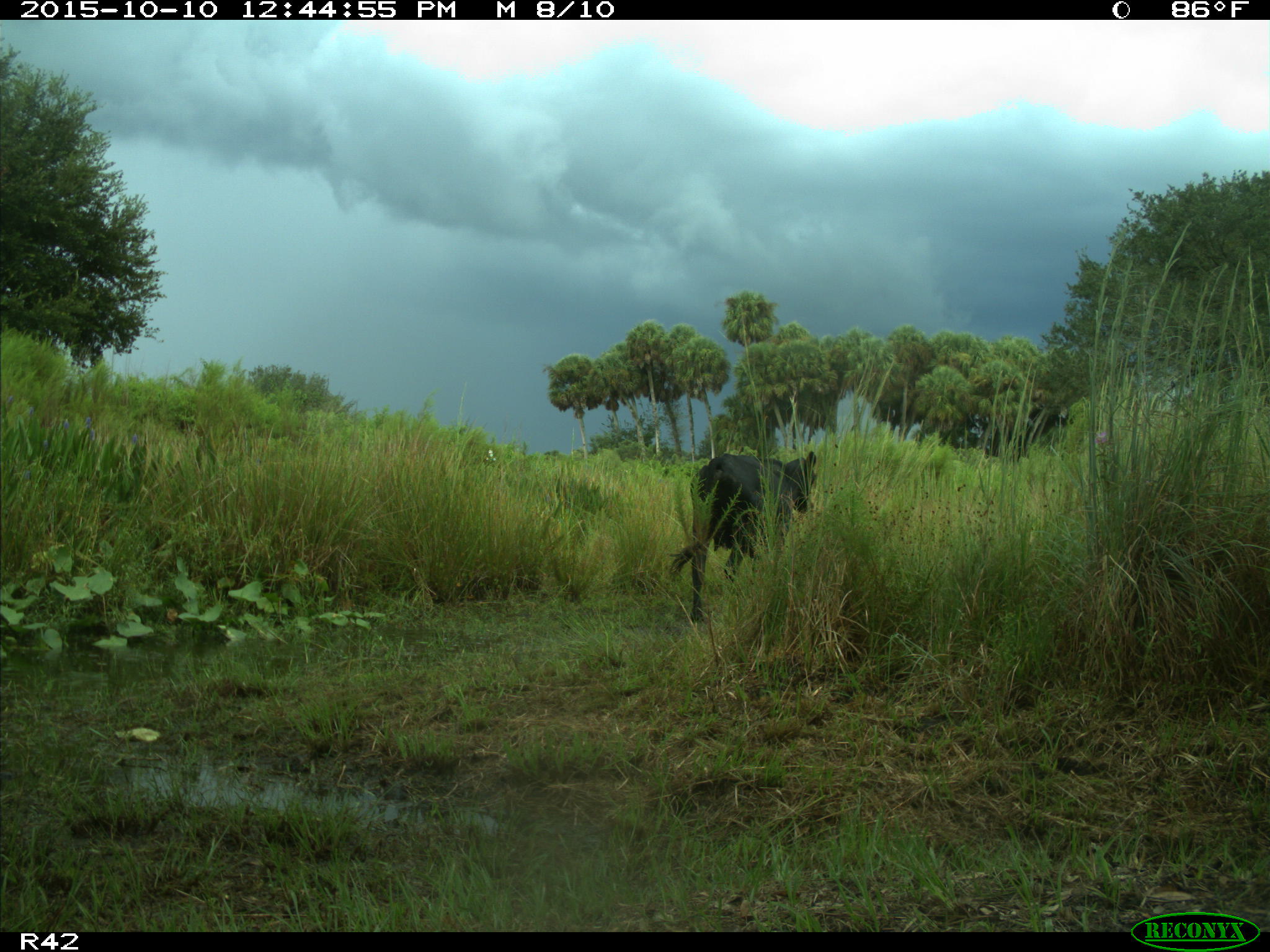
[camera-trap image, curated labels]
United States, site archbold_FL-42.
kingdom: Animalia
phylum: Chordata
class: Mammalia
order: Artiodactyla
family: Bovidae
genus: Bos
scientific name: Bos taurus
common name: domestic cow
Bos taurus (domestic cow).